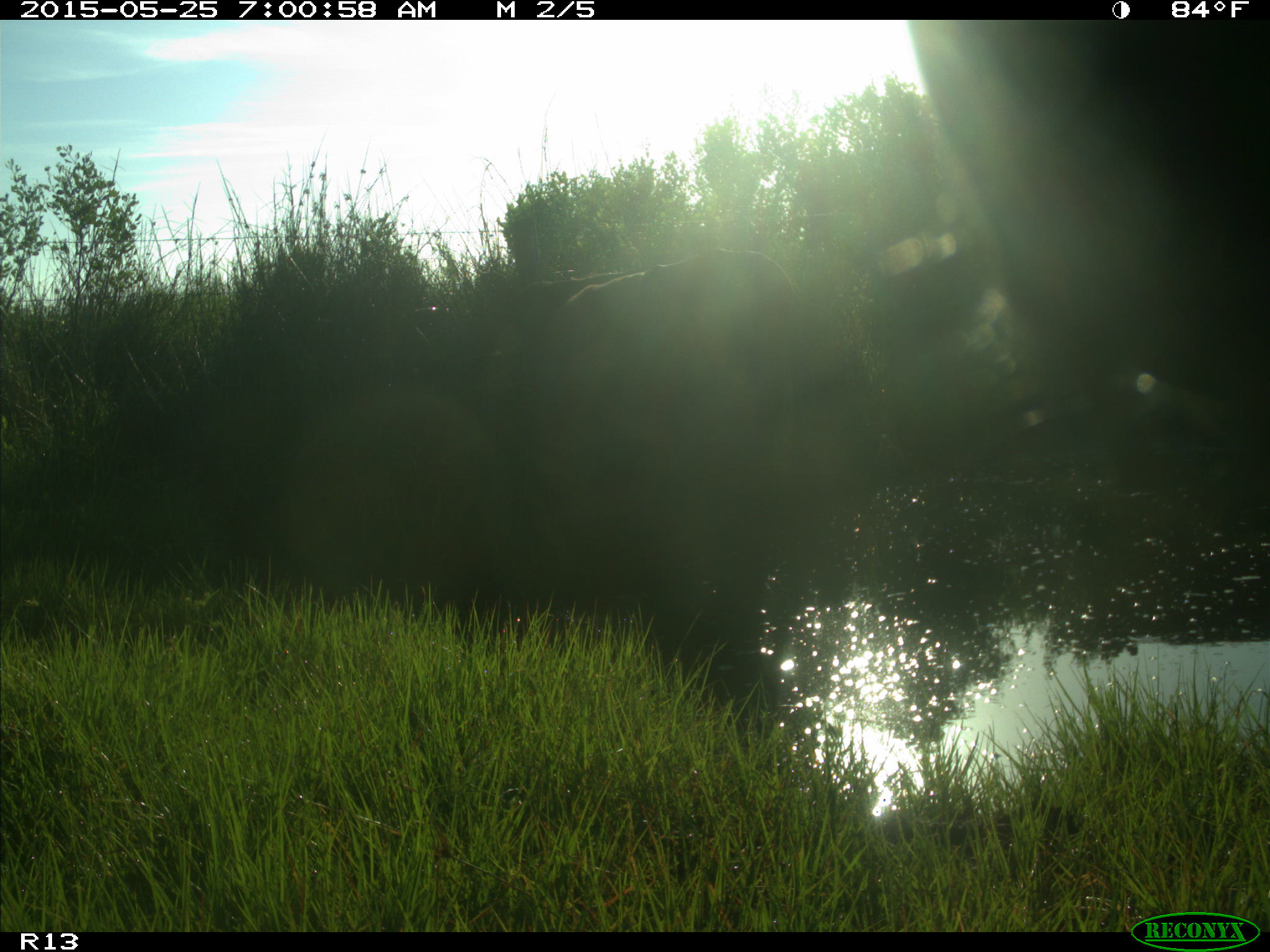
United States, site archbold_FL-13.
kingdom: Animalia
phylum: Chordata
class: Mammalia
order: Artiodactyla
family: Bovidae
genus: Bos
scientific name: Bos taurus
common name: domestic cow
Bos taurus (domestic cow).